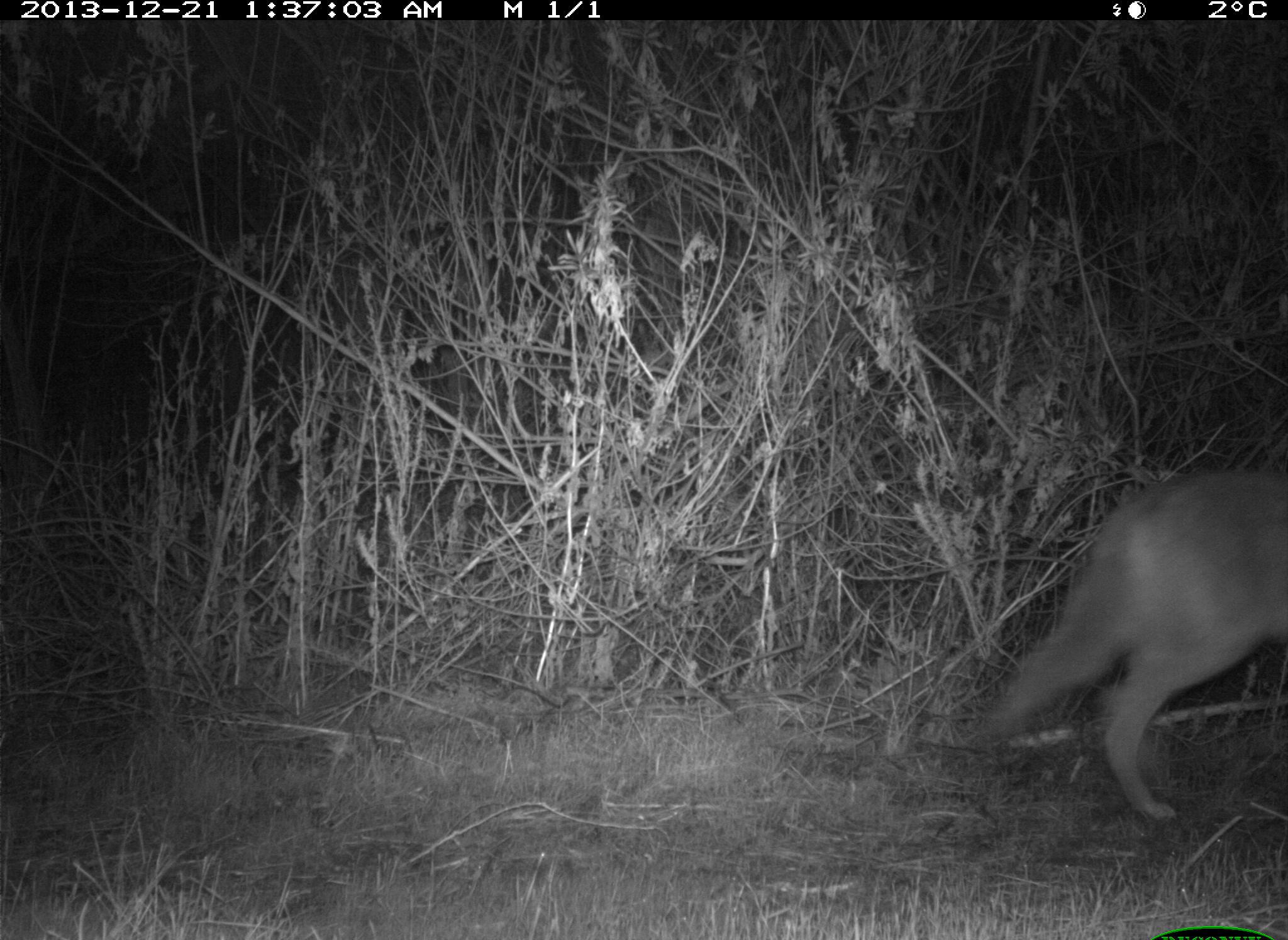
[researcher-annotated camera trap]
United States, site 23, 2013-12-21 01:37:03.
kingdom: Animalia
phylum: Chordata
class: Mammalia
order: Carnivora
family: Canidae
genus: Canis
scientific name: Canis latrans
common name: coyote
Coyote (Canis latrans).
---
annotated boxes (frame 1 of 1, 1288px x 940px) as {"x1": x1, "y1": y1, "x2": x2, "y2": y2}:
coyote: {"x1": 982, "y1": 468, "x2": 1288, "y2": 819}